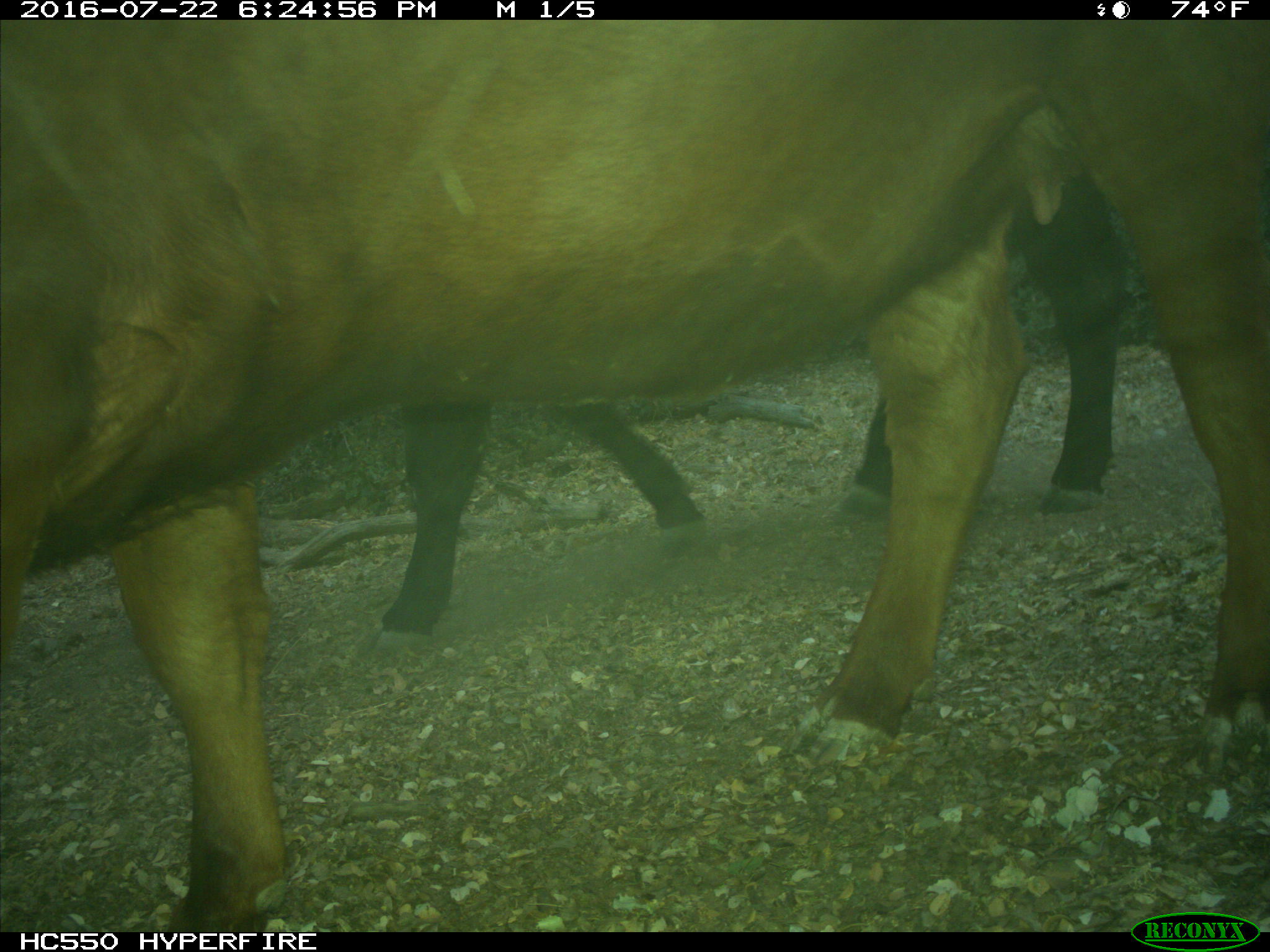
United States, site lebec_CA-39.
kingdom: Animalia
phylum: Chordata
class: Mammalia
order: Artiodactyla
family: Bovidae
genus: Bos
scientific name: Bos taurus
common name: domestic cow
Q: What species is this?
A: Bos taurus (domestic cow).